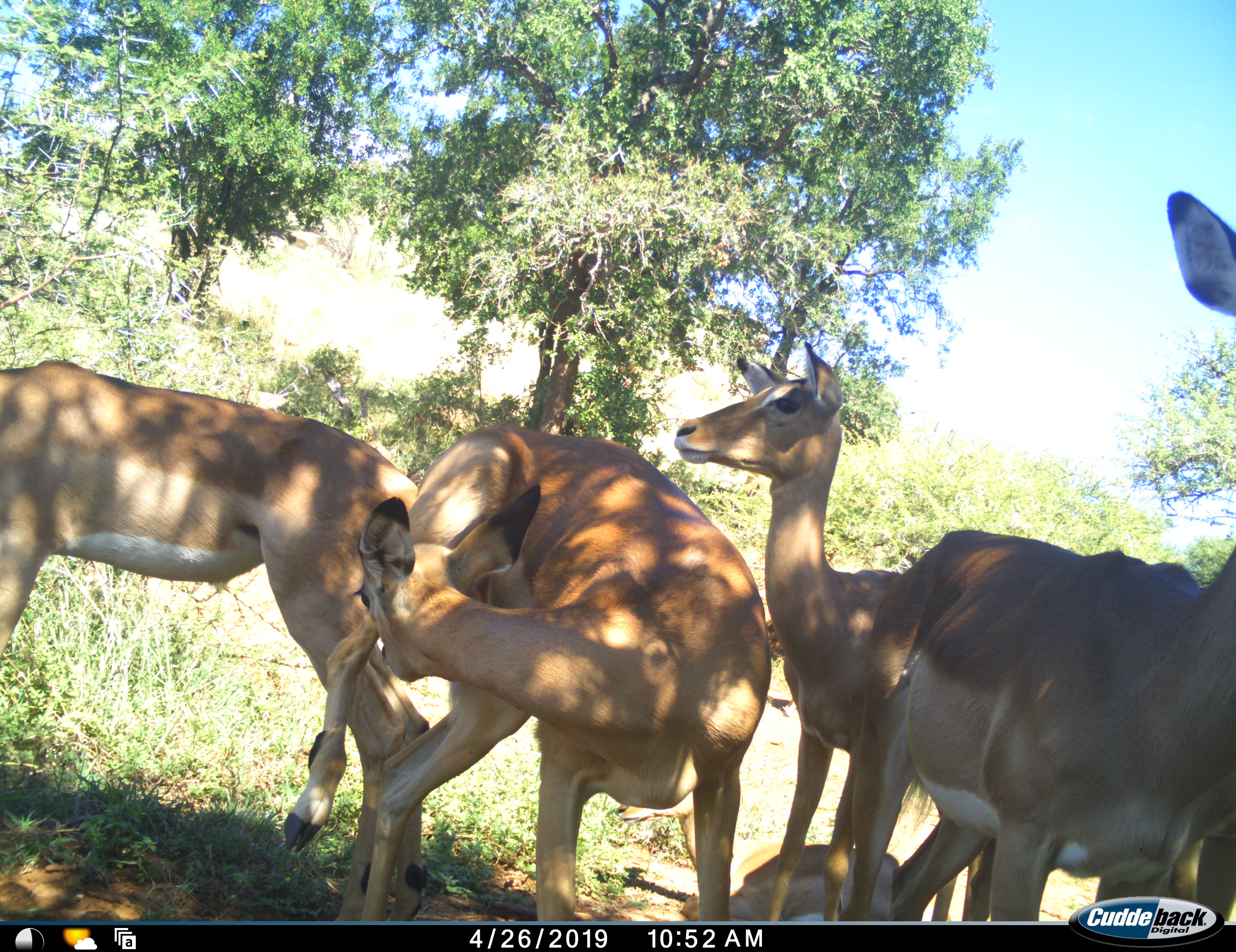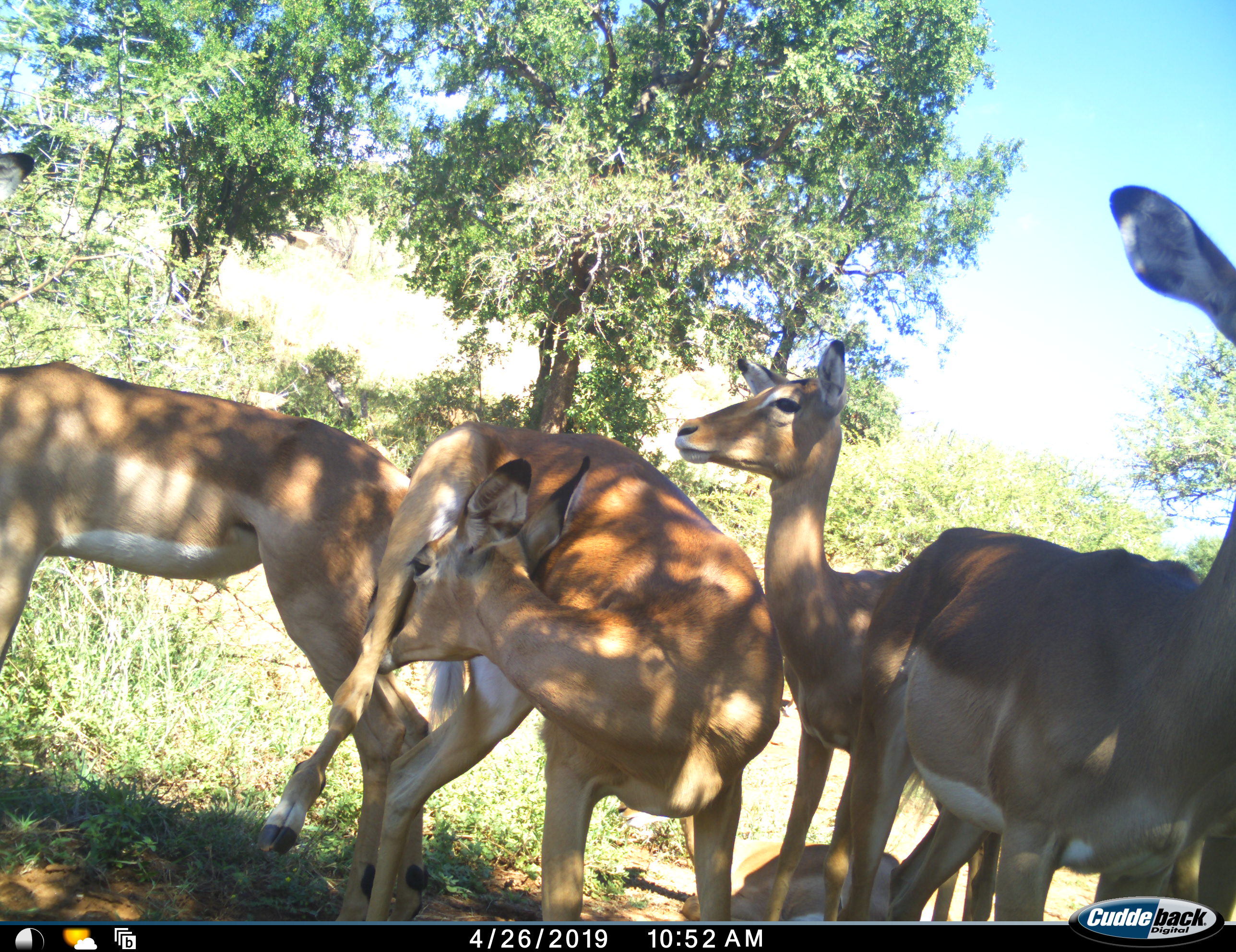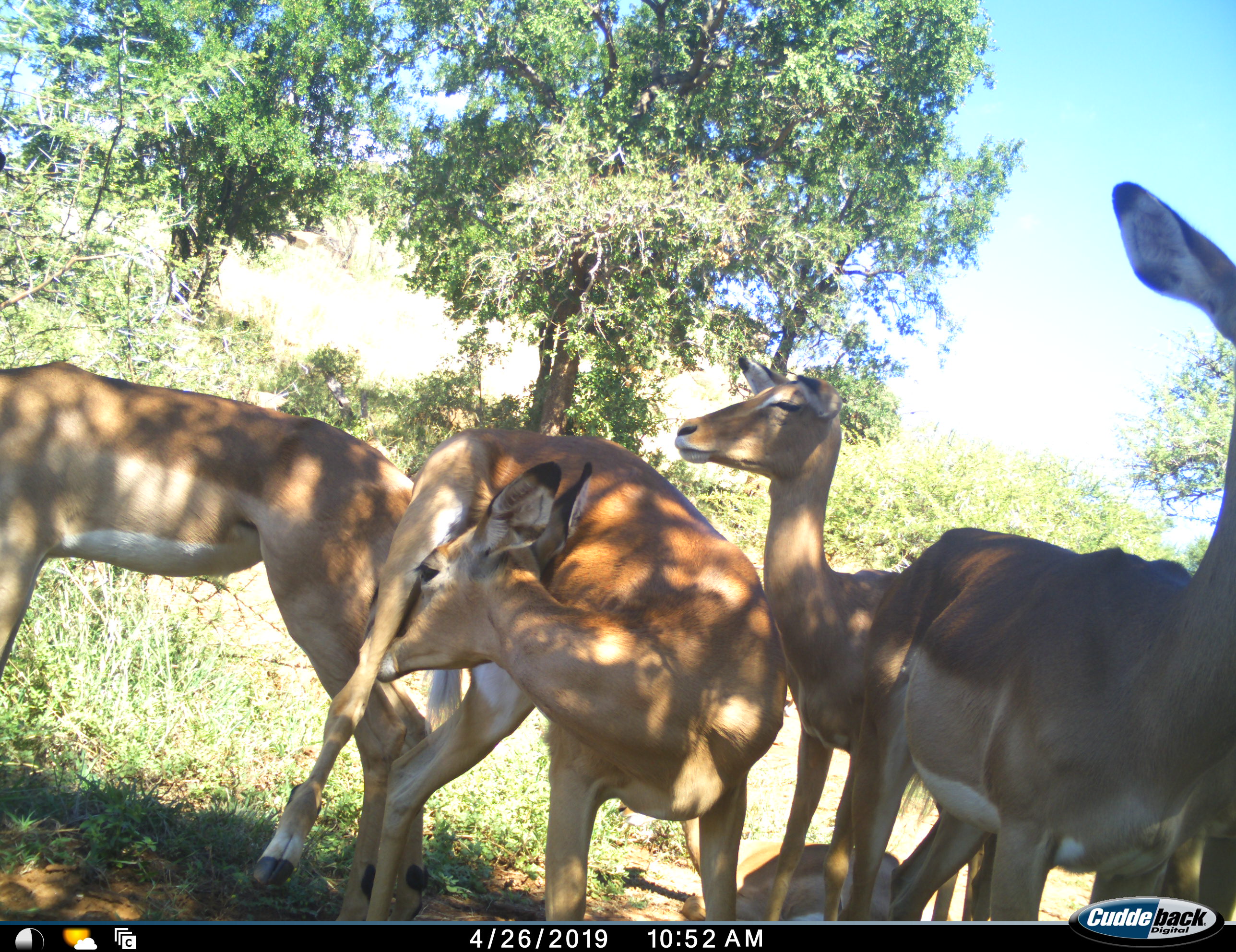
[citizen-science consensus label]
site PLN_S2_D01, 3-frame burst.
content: unidentified animal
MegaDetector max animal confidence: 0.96